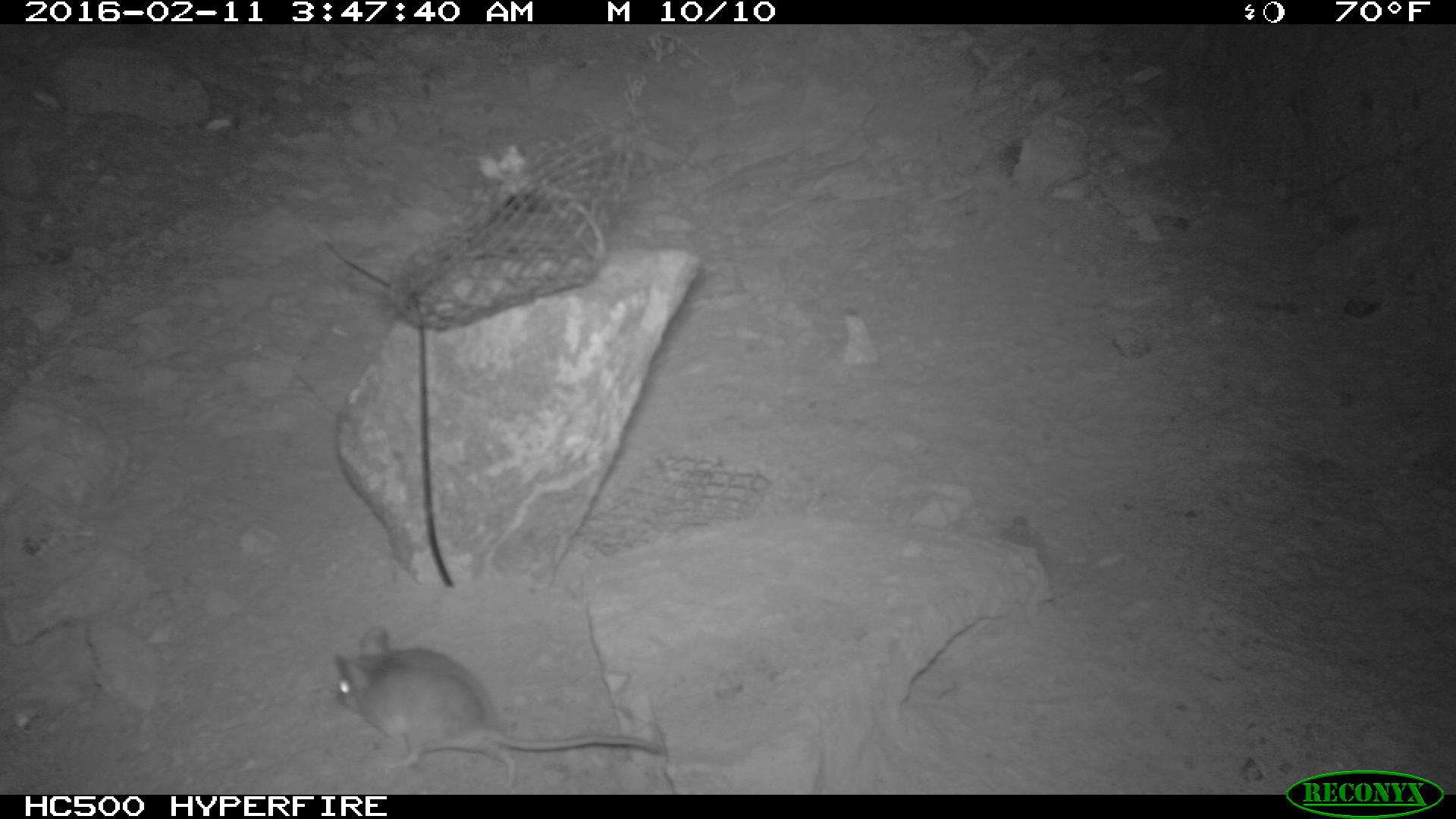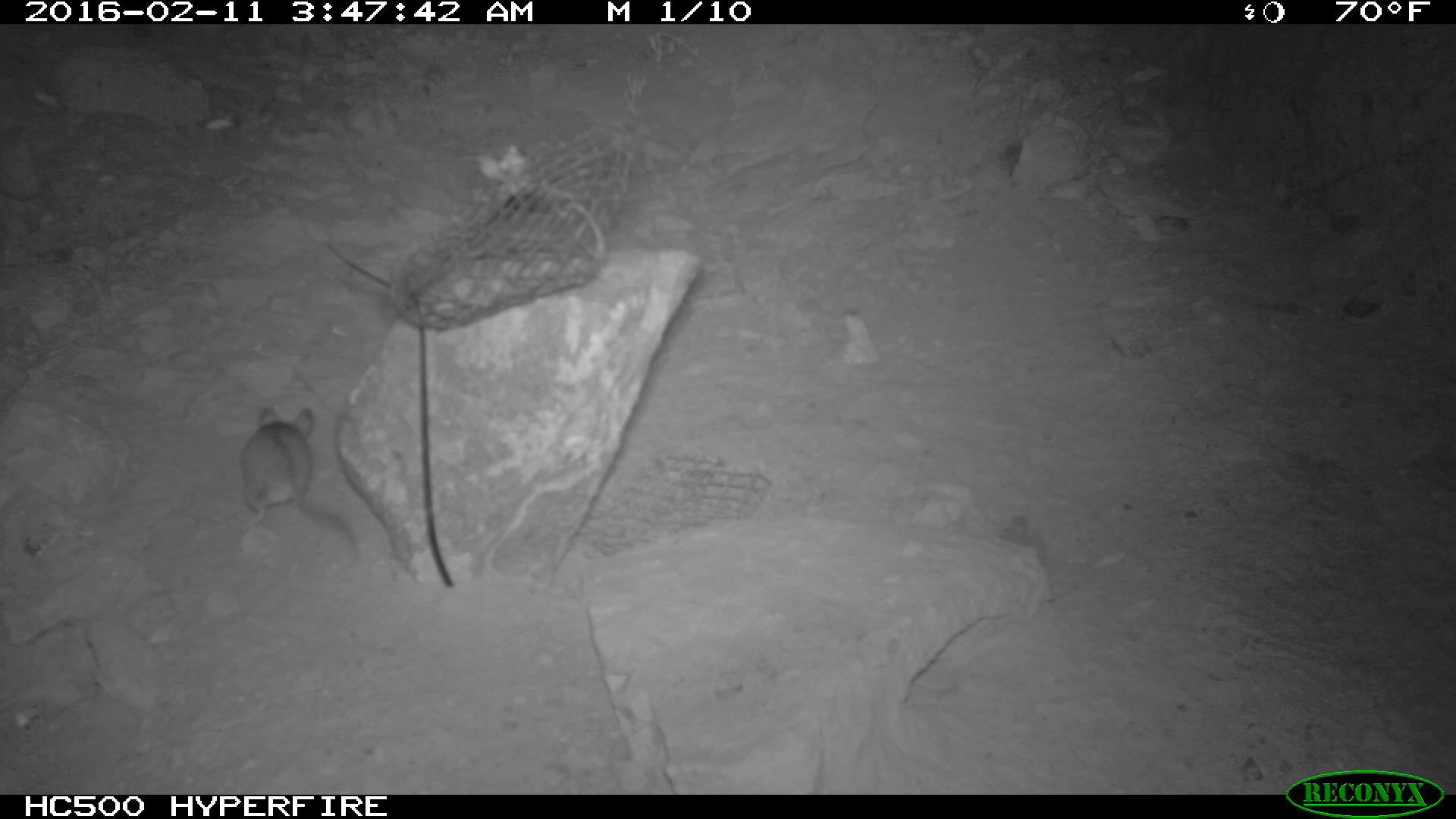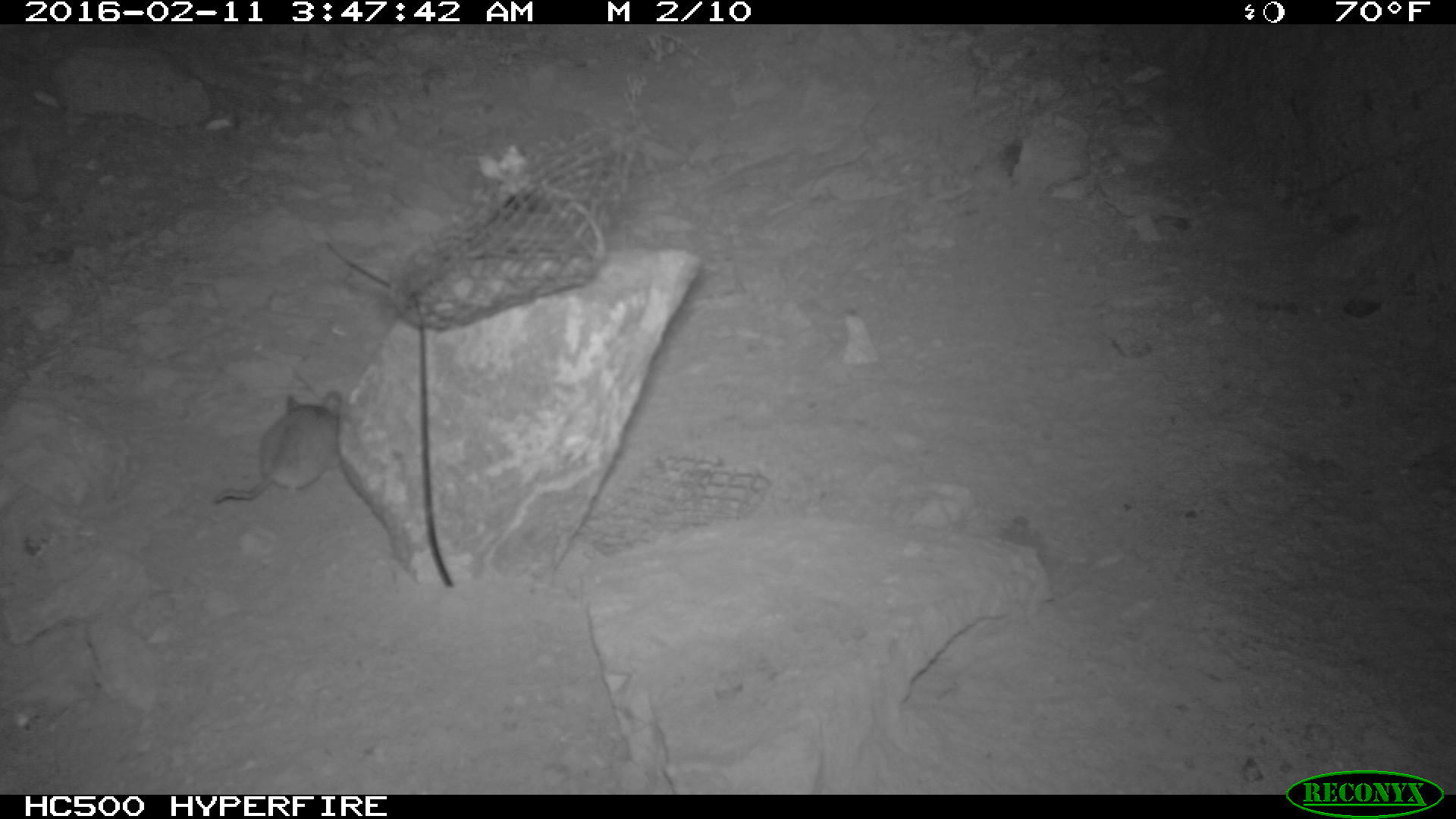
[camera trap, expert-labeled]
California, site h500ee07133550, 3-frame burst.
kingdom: Animalia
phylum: Chordata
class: Mammalia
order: Rodentia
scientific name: Rodentia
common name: rodent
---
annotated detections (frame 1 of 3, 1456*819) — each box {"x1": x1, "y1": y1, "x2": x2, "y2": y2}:
rodent: {"x1": 330, "y1": 624, "x2": 665, "y2": 786}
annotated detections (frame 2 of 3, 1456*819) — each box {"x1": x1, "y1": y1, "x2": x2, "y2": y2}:
rodent: {"x1": 241, "y1": 406, "x2": 356, "y2": 549}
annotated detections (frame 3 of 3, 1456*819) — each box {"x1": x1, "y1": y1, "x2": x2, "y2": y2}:
rodent: {"x1": 215, "y1": 388, "x2": 343, "y2": 502}